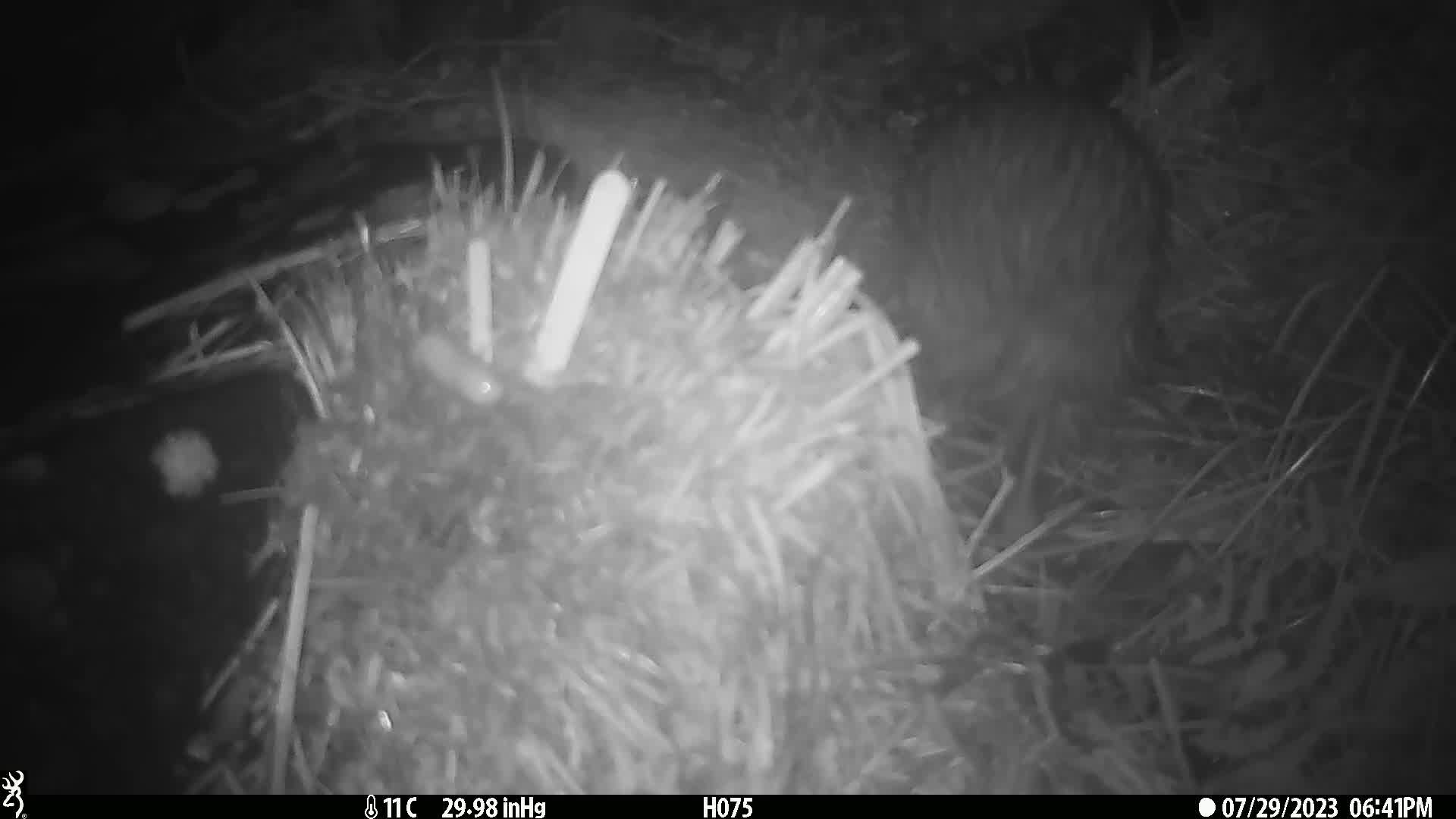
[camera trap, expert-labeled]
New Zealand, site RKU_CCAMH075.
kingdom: Animalia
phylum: Chordata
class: Aves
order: Apterygiformes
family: Apterygidae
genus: Apteryx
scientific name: Apteryx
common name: kiwi